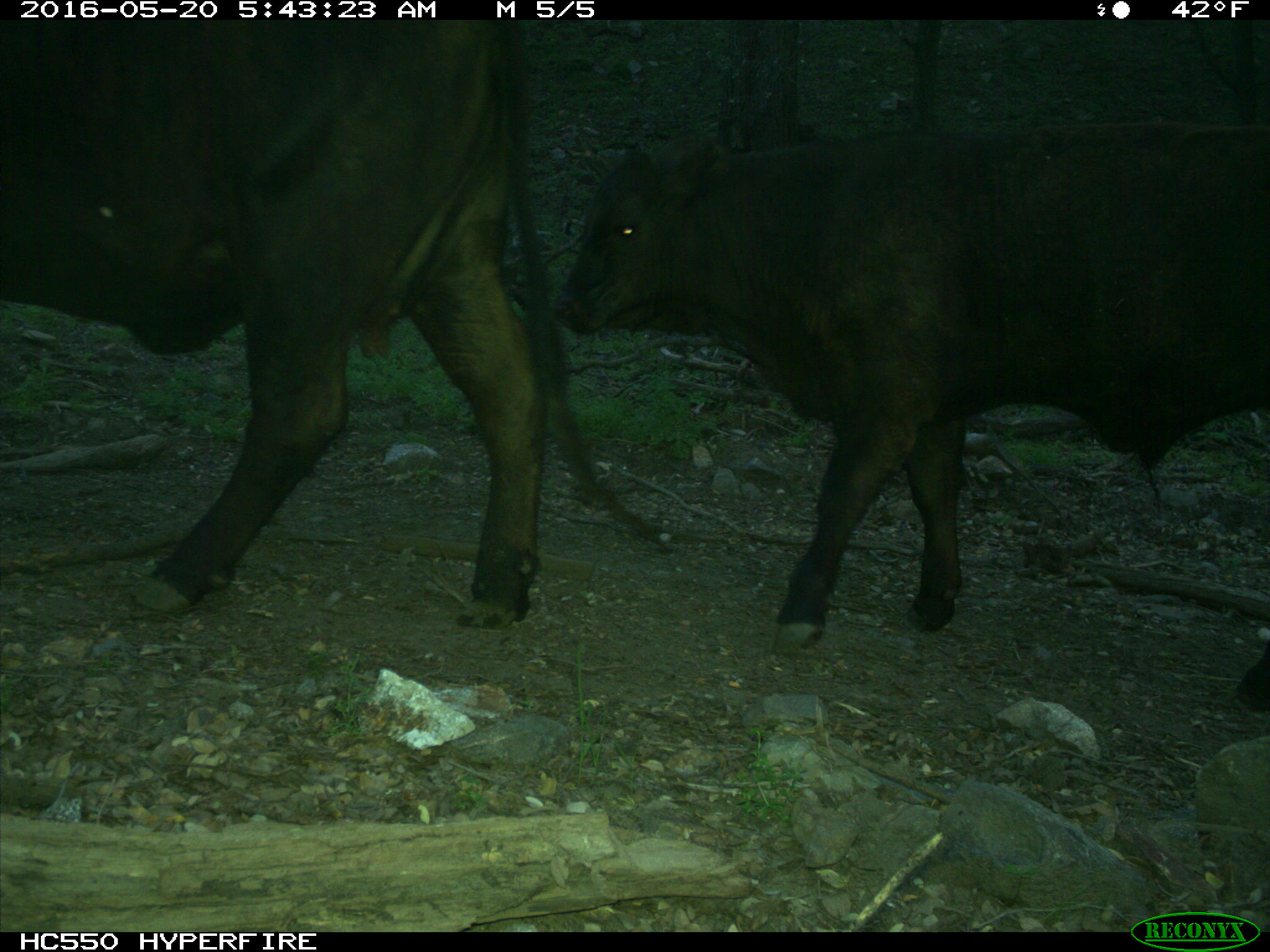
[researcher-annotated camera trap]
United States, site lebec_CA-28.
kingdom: Animalia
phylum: Chordata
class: Mammalia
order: Artiodactyla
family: Bovidae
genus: Bos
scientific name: Bos taurus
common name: domestic cow